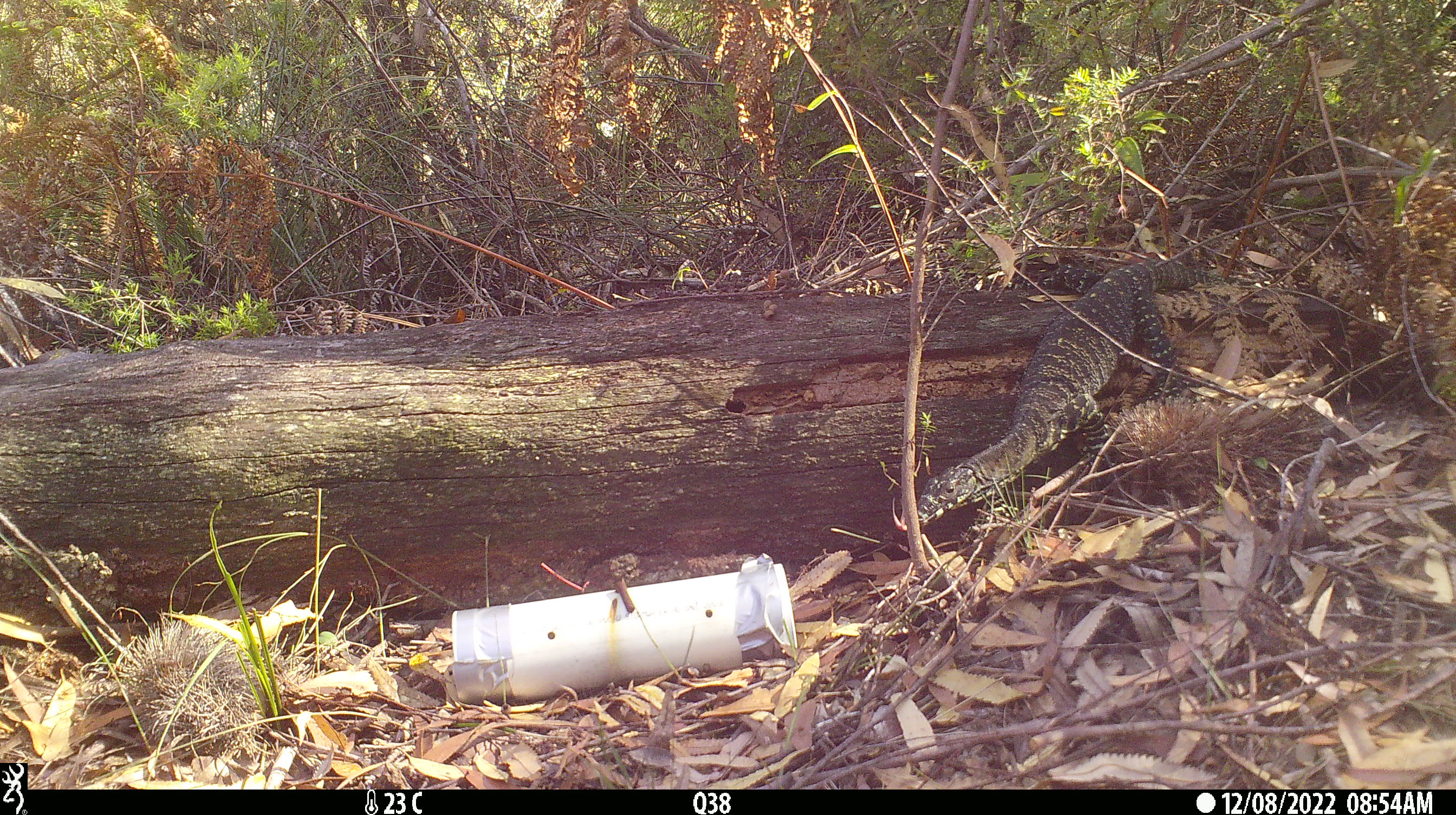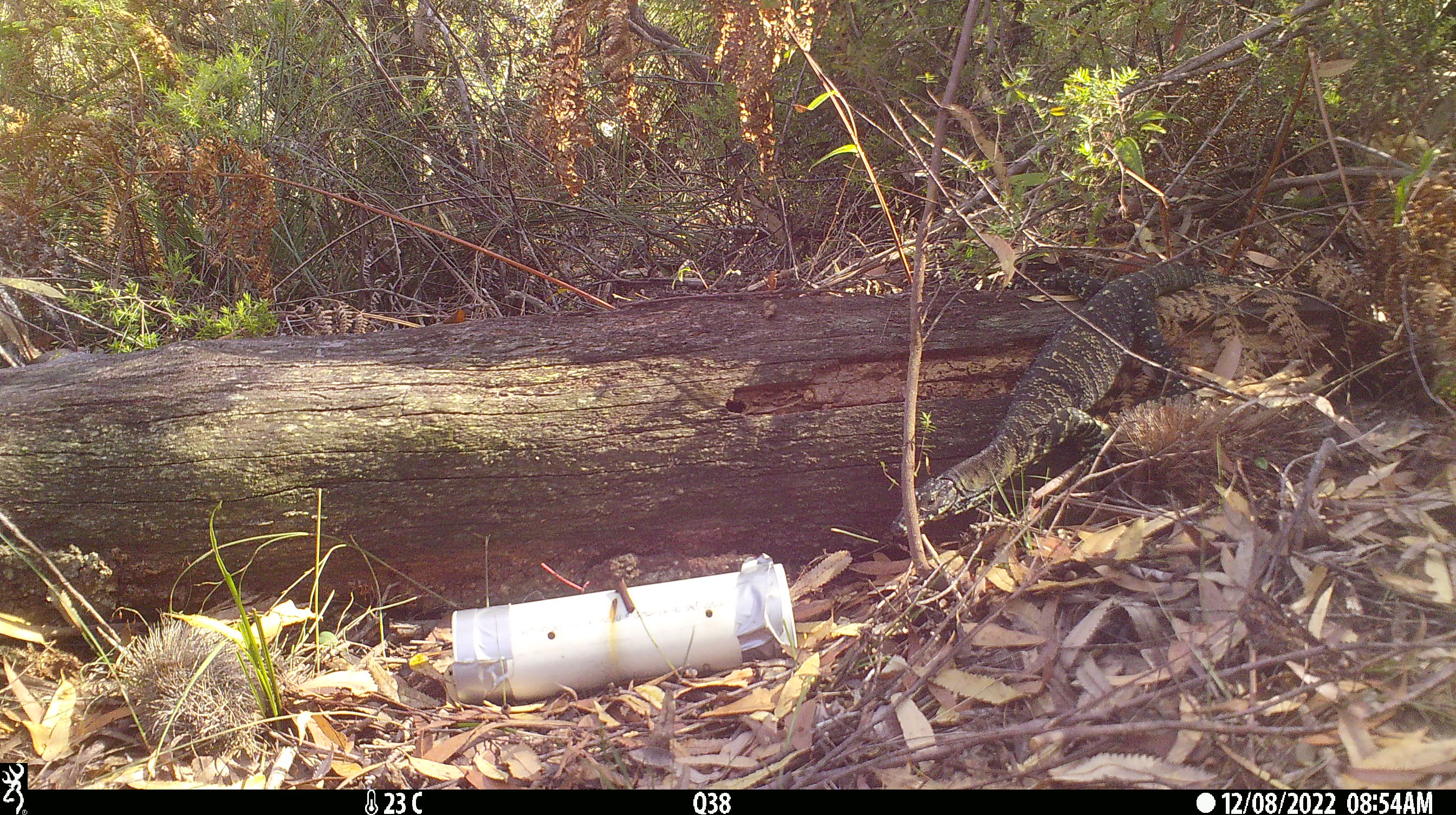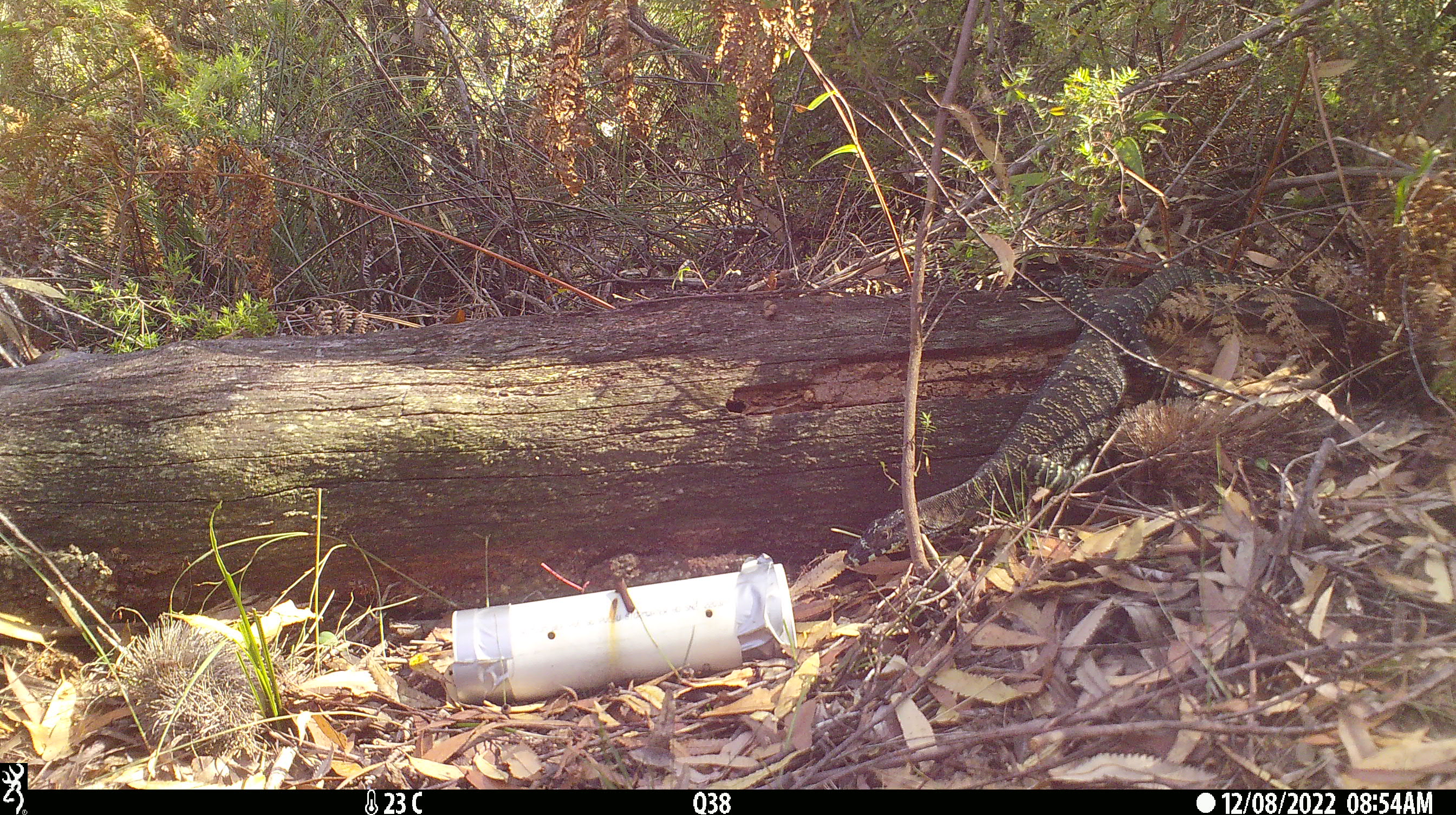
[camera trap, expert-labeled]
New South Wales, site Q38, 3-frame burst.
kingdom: Animalia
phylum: Chordata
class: Reptilia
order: Squamata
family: Varanidae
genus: Varanus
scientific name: Varanus varius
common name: lace monitor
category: goanna